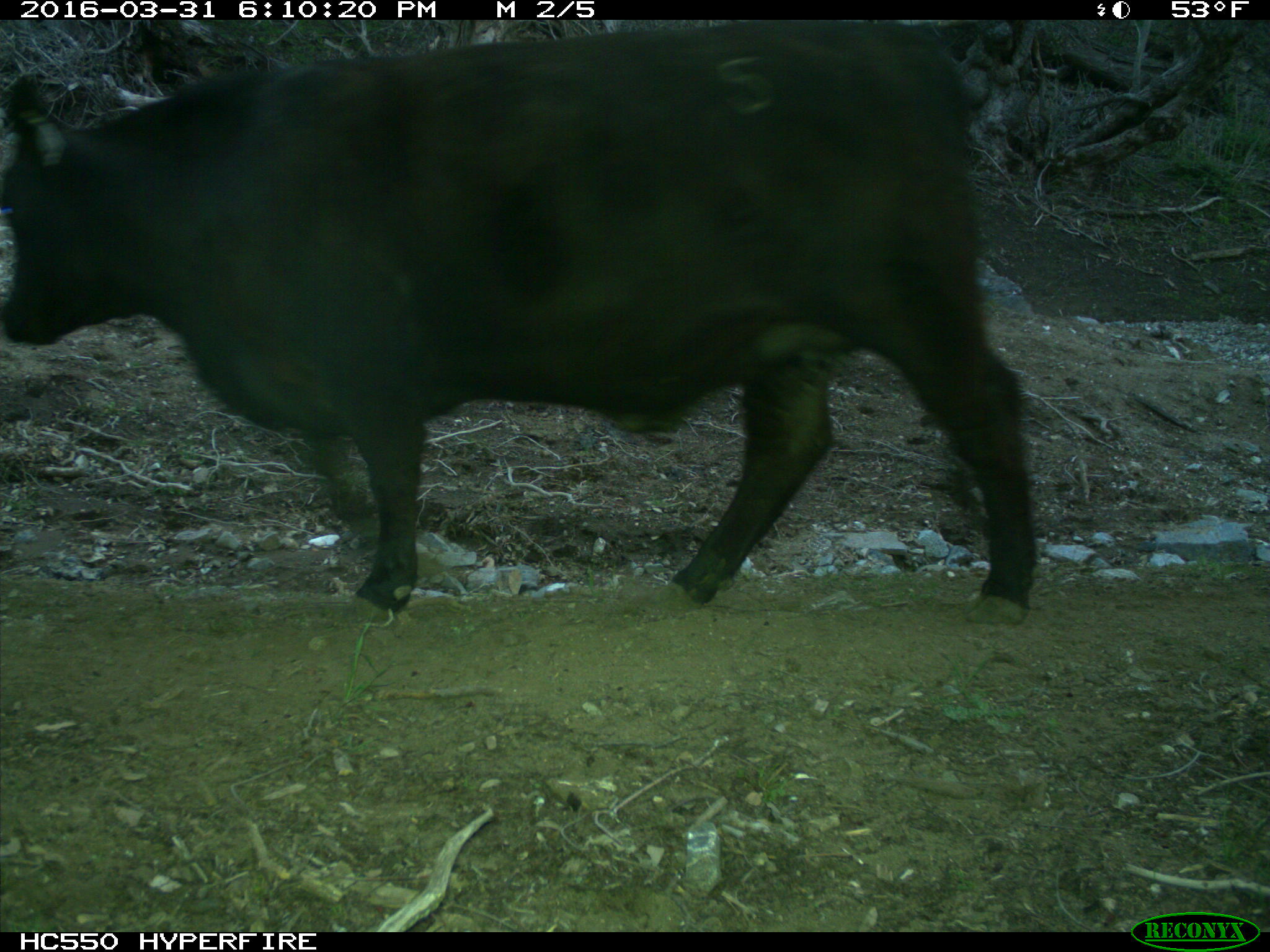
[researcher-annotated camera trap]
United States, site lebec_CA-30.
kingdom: Animalia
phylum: Chordata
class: Mammalia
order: Artiodactyla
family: Bovidae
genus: Bos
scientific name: Bos taurus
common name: domestic cow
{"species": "Bos taurus (domestic cow)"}